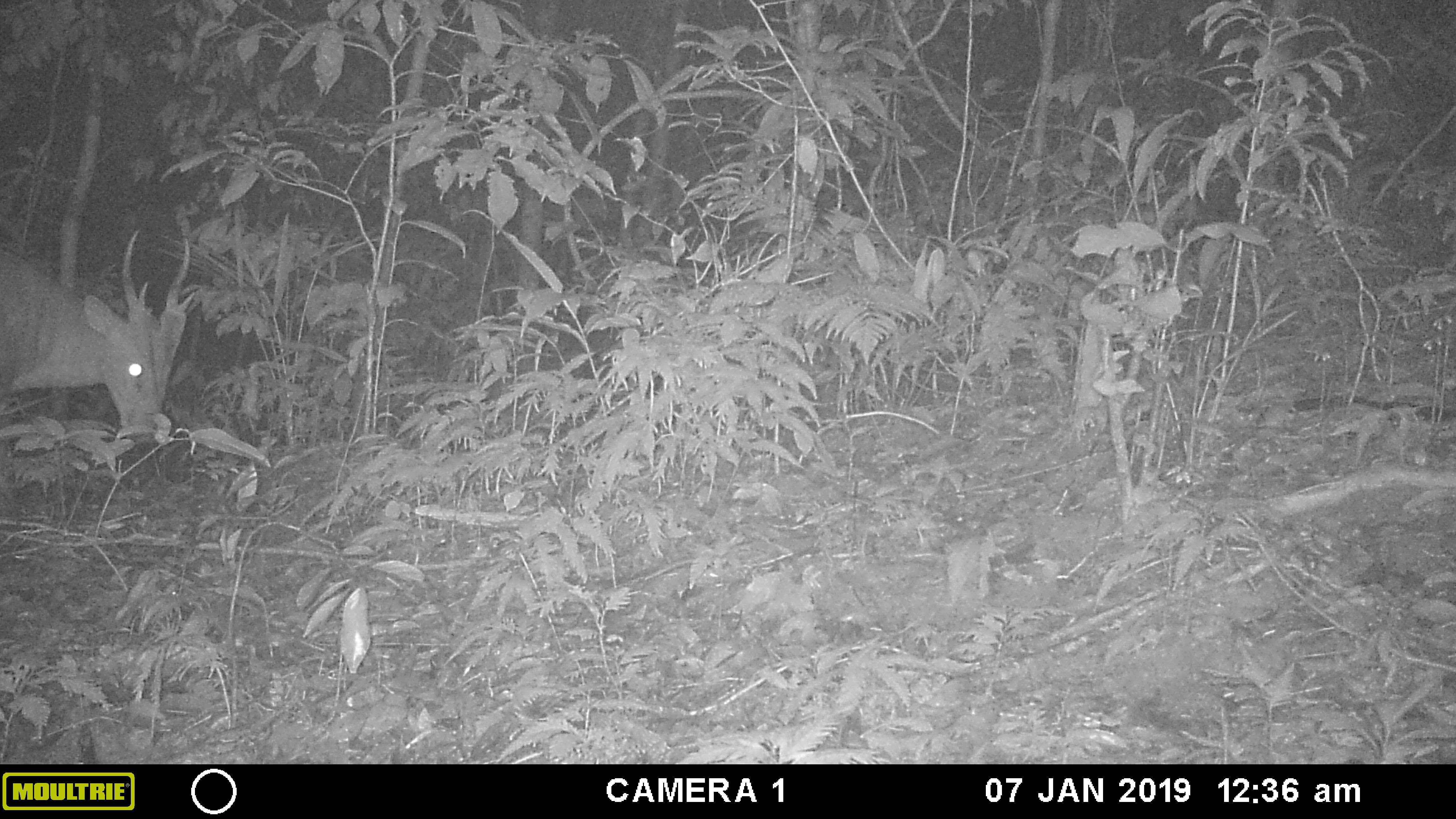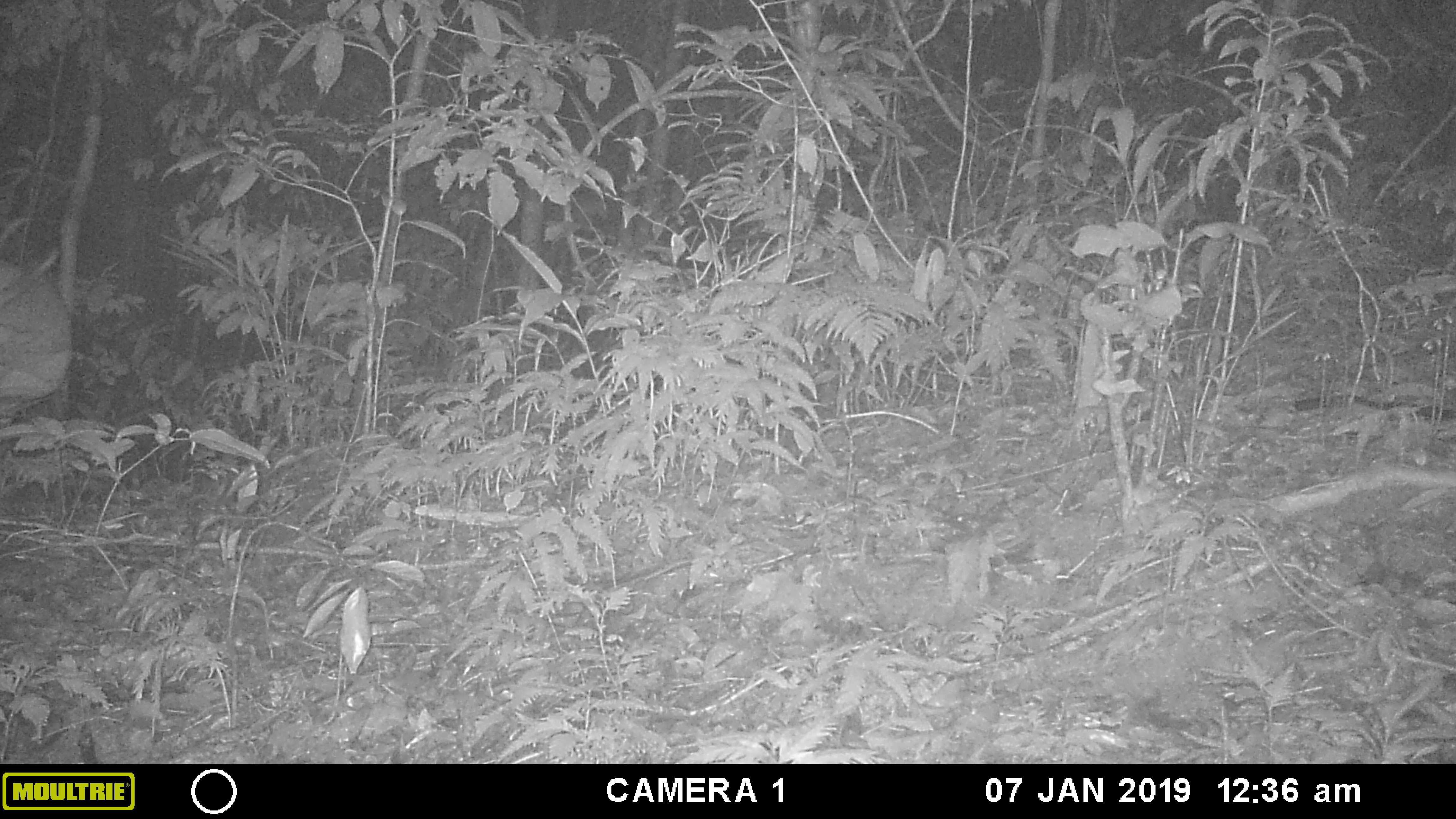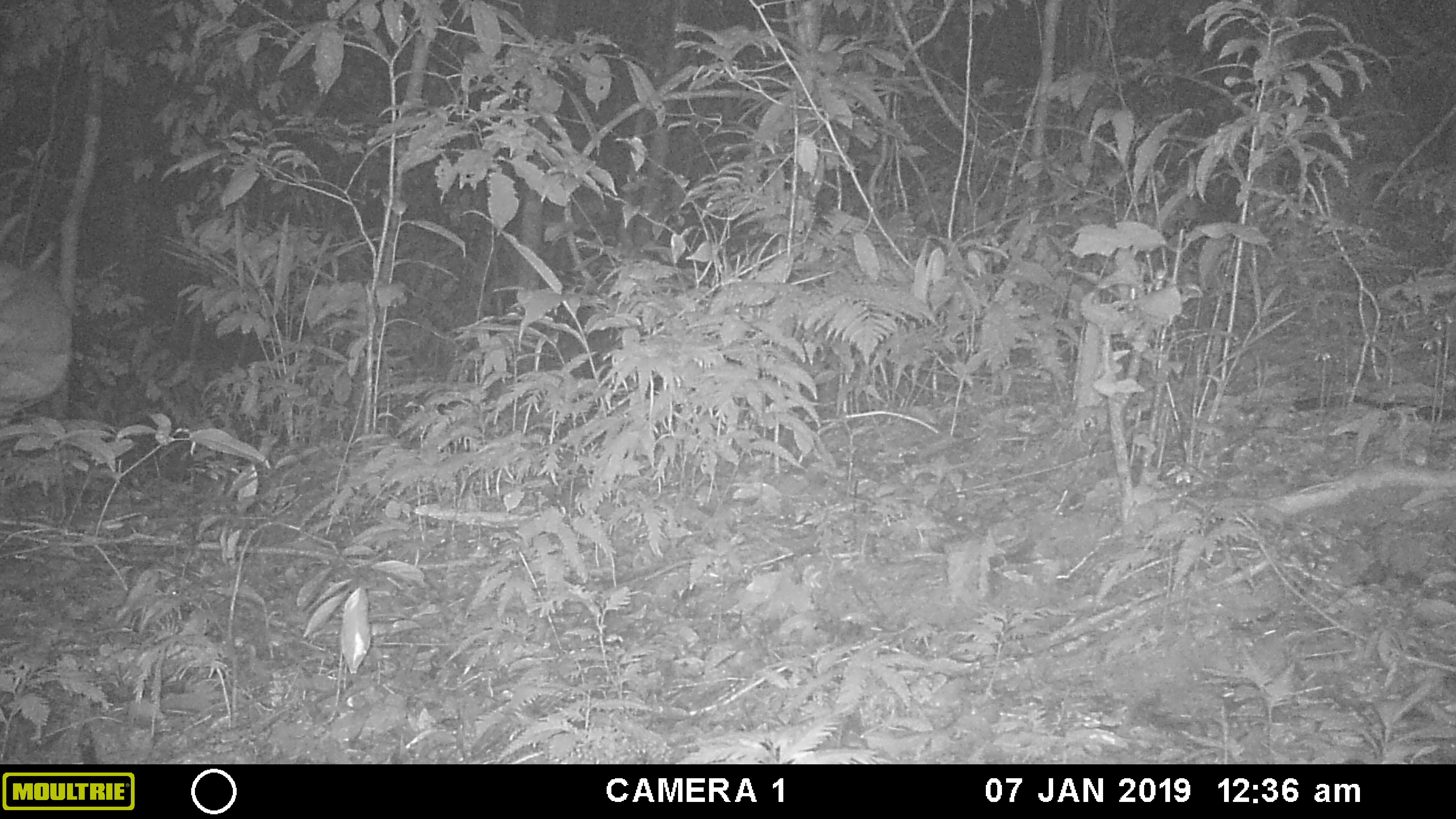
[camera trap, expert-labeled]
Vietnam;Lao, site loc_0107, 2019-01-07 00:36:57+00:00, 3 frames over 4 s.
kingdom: Animalia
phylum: Chordata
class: Mammalia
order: Artiodactyla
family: Cervidae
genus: Muntiacus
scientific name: Muntiacus vuquangensis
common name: large-antlered muntjac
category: large antlered muntjac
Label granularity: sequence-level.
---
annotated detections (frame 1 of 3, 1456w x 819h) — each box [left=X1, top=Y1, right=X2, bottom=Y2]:
large antlered muntjac: [left=0, top=224, right=196, bottom=456]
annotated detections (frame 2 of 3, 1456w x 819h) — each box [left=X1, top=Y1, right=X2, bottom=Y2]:
large antlered muntjac: [left=0, top=210, right=75, bottom=429]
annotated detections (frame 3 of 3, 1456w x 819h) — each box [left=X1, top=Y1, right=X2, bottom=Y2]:
large antlered muntjac: [left=0, top=209, right=77, bottom=422]